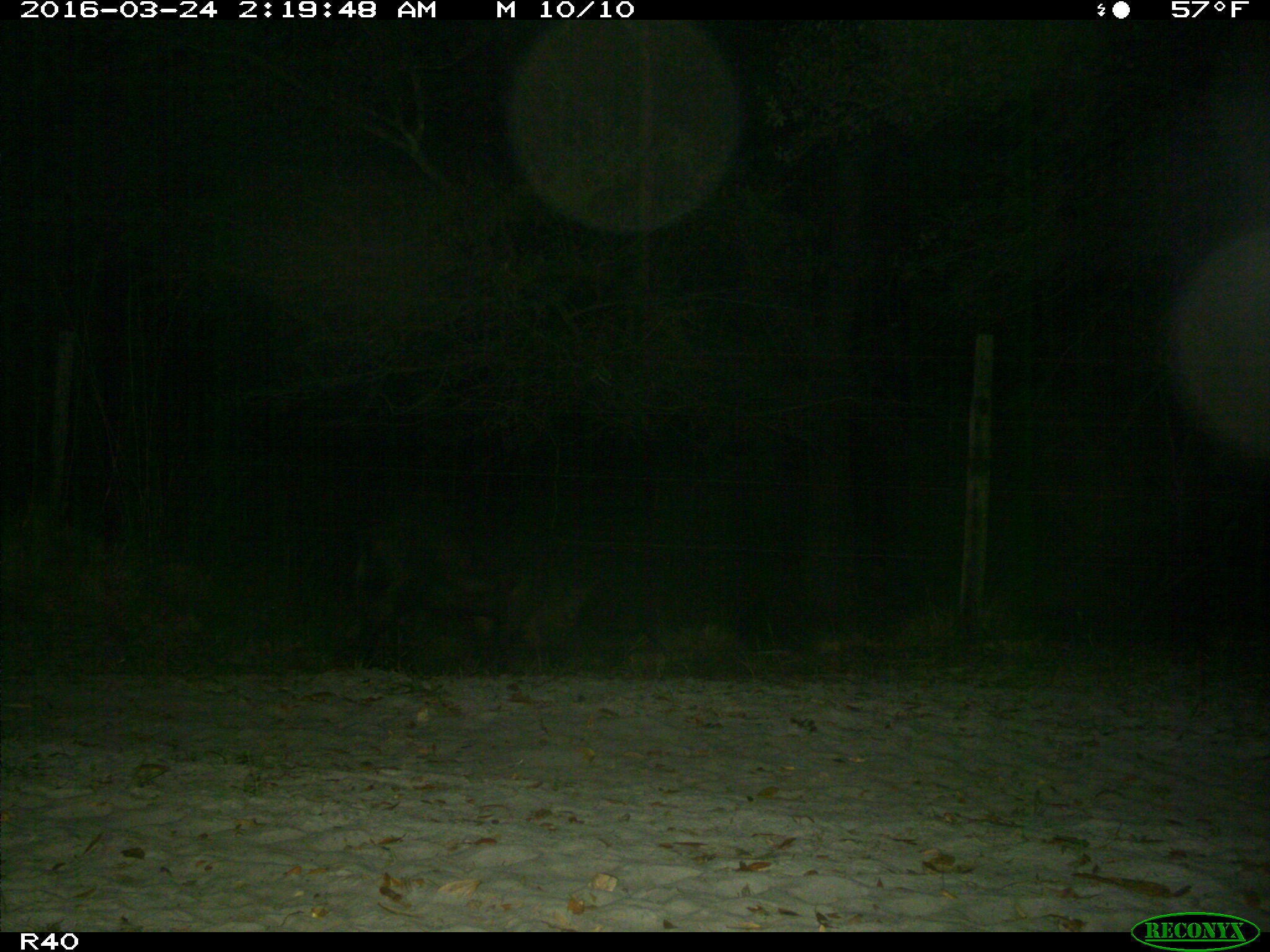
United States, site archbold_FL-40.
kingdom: Animalia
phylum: Chordata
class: Mammalia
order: Artiodactyla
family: Suidae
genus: Sus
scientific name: Sus scrofa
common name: wild boar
Sus scrofa (wild boar).